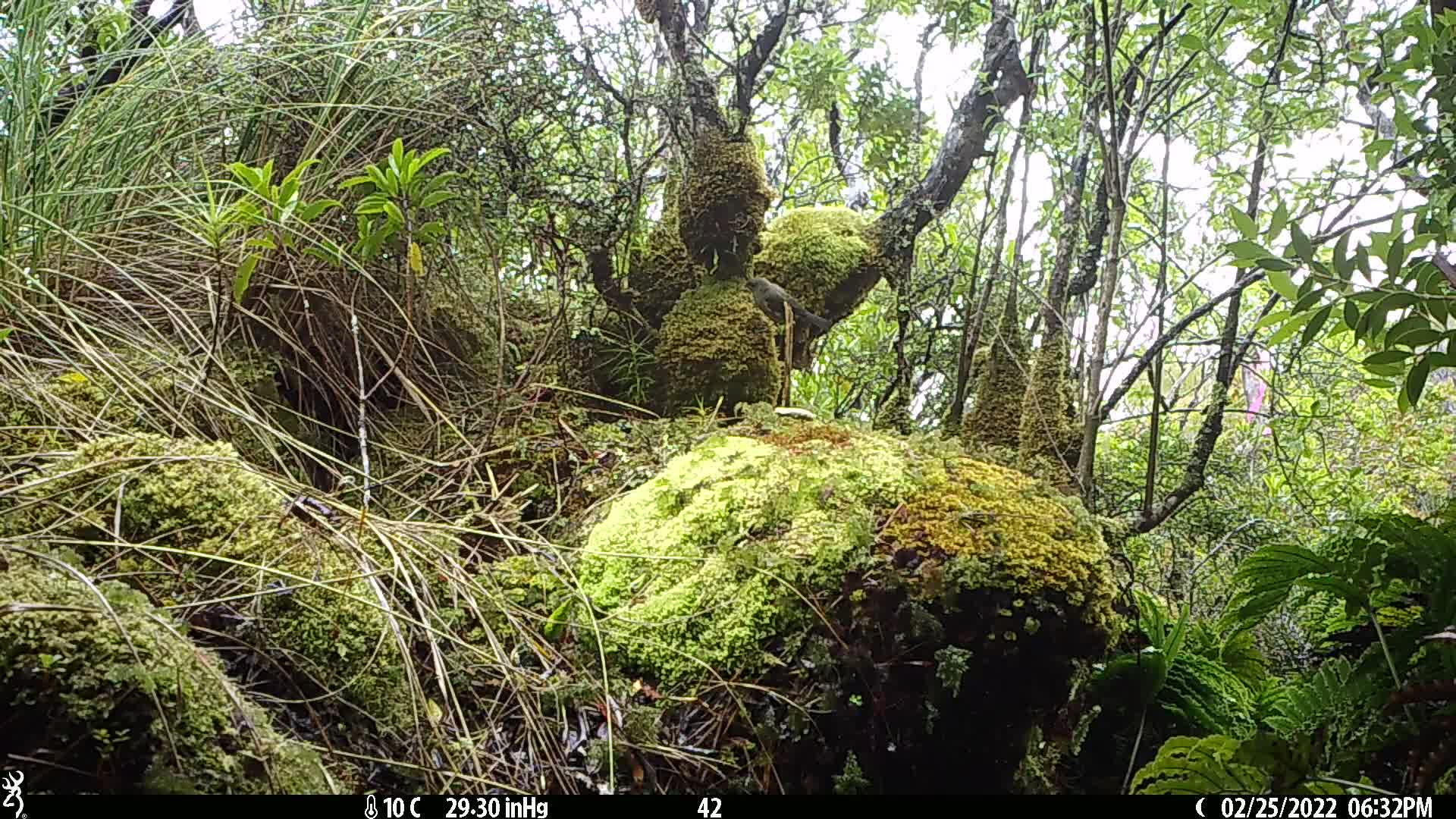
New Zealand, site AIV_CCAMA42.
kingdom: Animalia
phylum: Chordata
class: Aves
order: Passeriformes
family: Meliphagidae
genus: Anthornis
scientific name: Anthornis melanura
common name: new zealand bellbird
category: bellbird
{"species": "bellbird (new zealand bellbird) (Anthornis melanura)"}